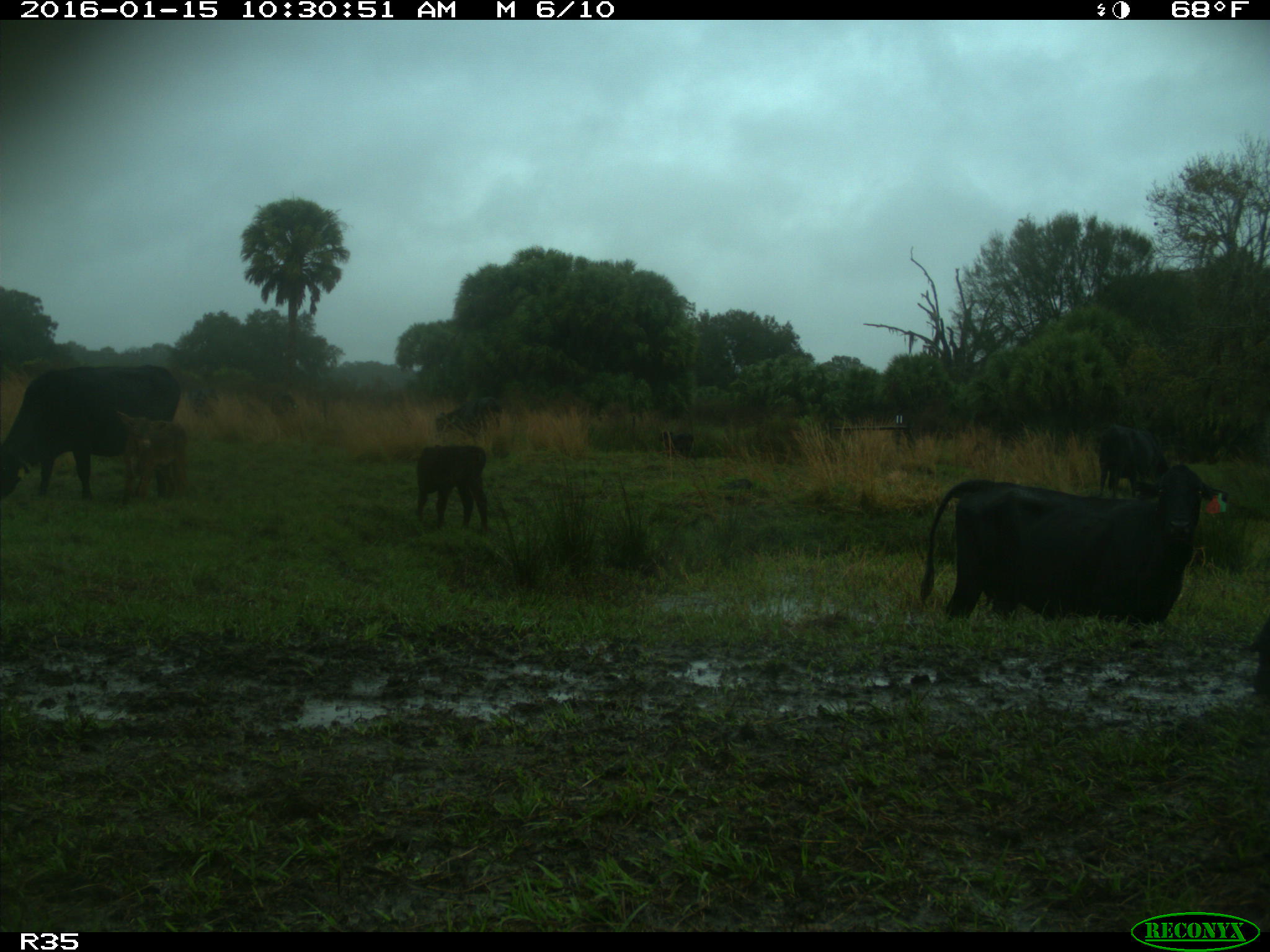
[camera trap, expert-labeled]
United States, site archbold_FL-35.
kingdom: Animalia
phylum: Chordata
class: Mammalia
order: Artiodactyla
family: Bovidae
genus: Bos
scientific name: Bos taurus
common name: domestic cow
Bos taurus (domestic cow).